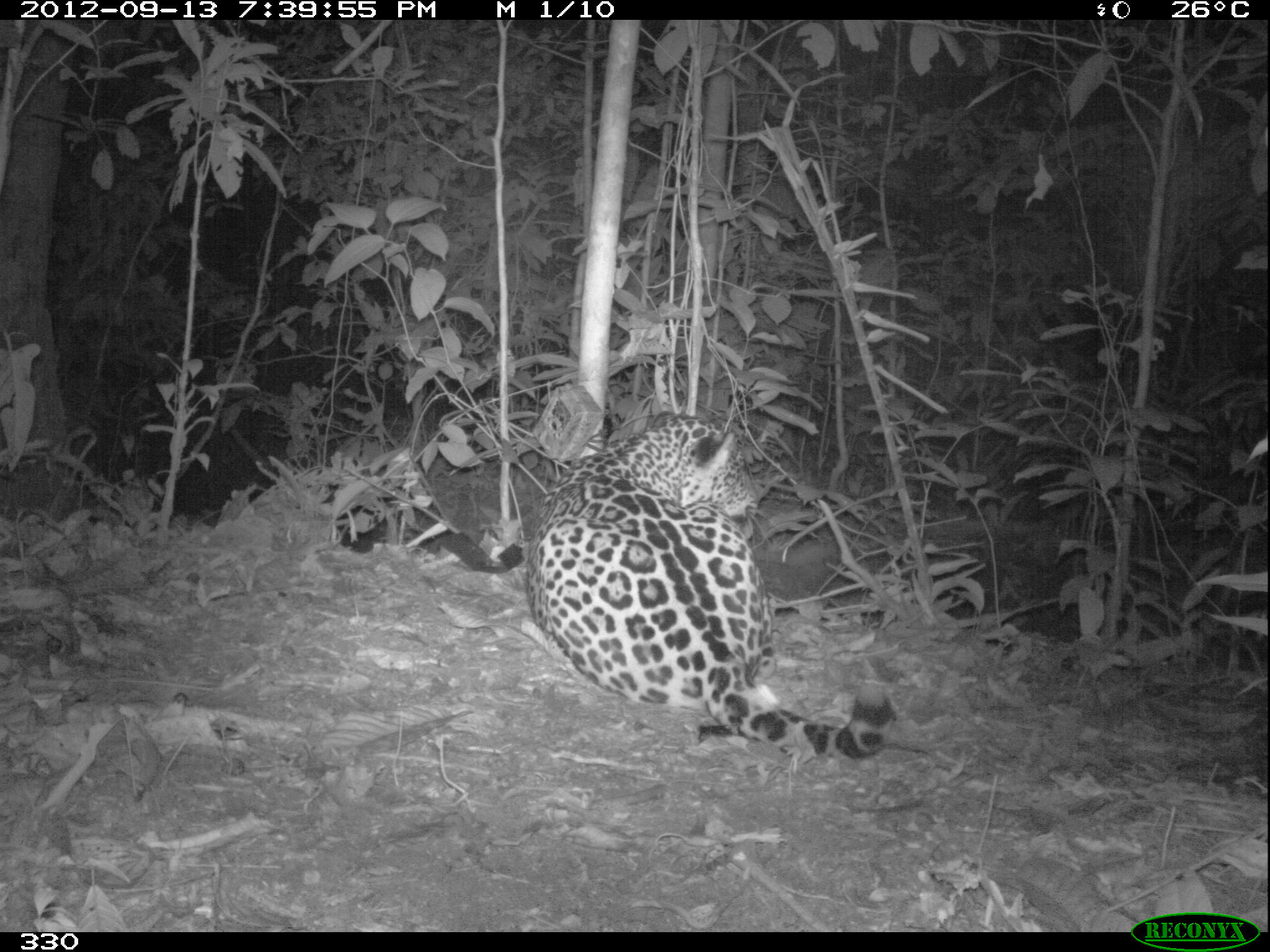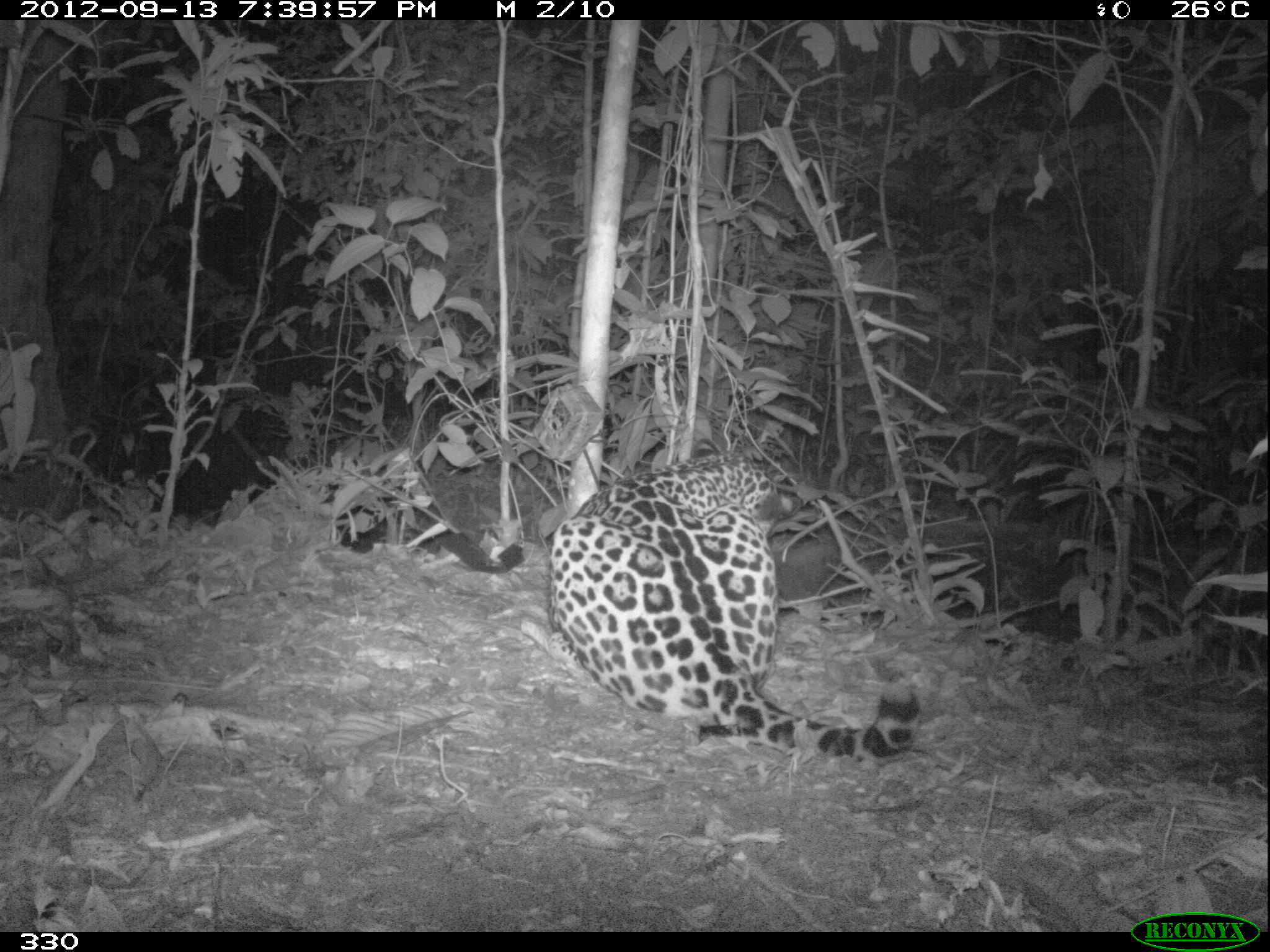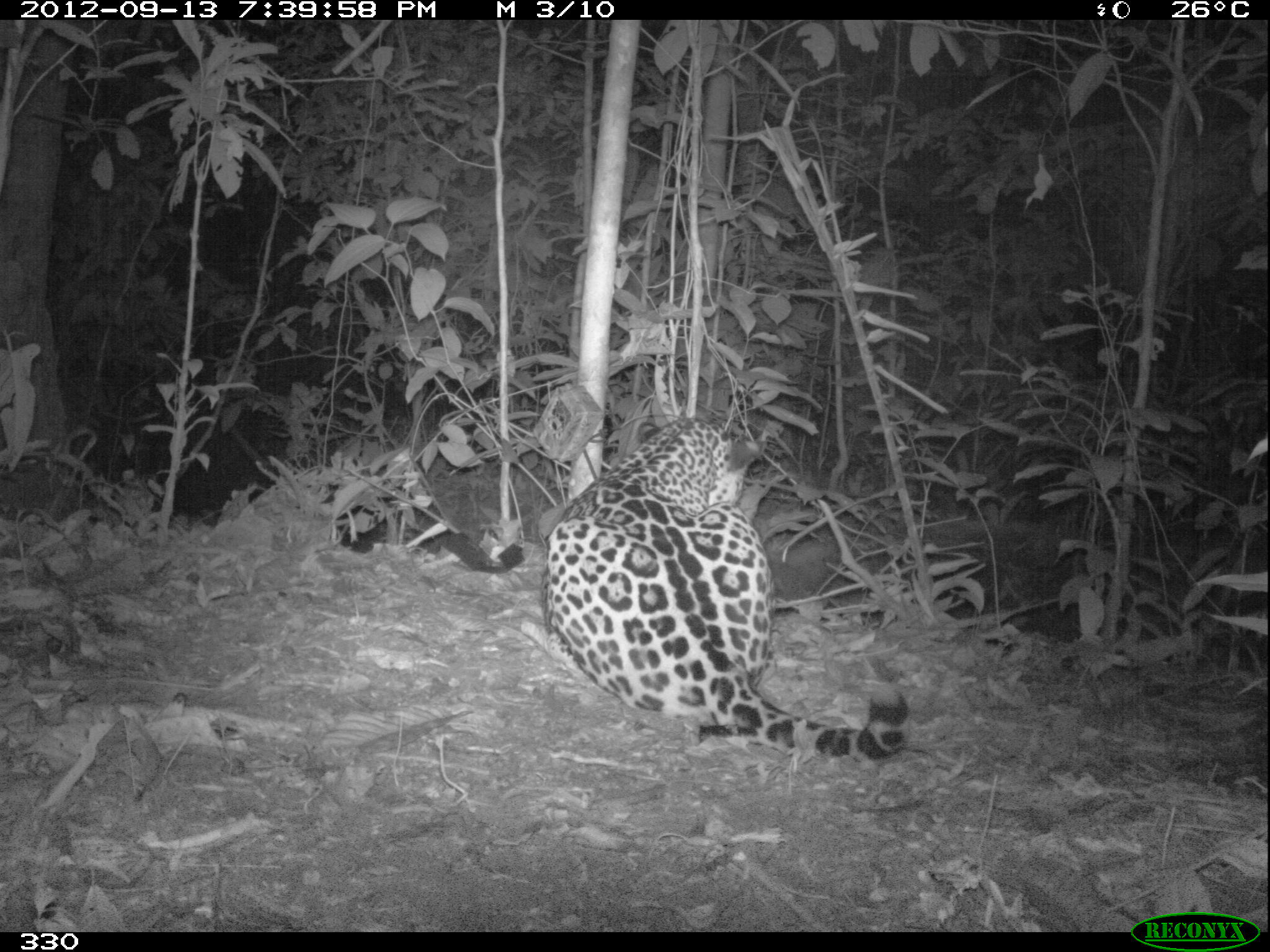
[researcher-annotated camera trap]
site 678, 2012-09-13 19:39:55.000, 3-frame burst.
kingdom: Animalia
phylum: Chordata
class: Mammalia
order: Carnivora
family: Felidae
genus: Panthera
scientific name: Panthera onca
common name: jaguar